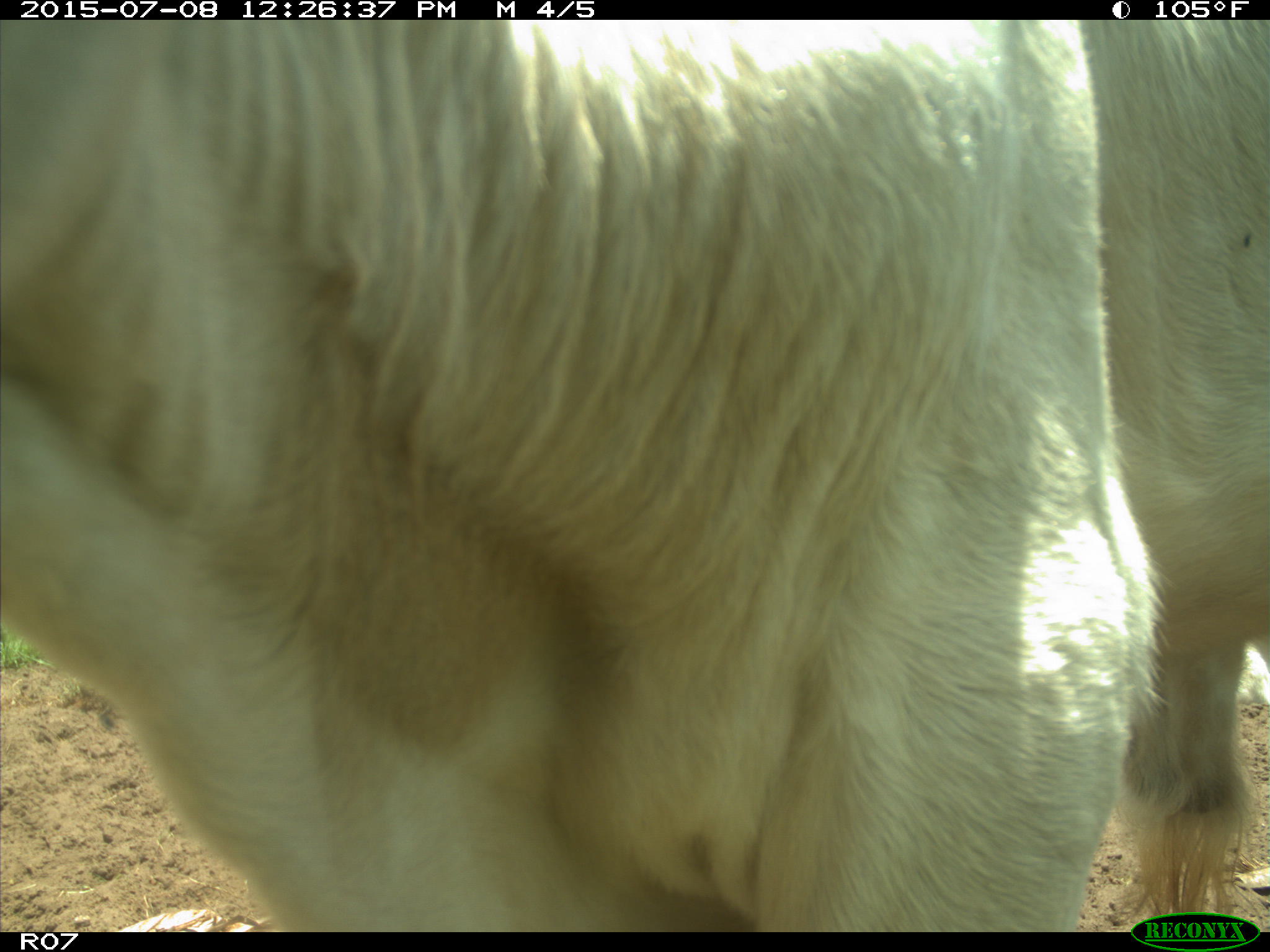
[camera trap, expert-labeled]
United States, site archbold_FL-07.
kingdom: Animalia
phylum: Chordata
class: Mammalia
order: Artiodactyla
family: Bovidae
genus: Bos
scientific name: Bos taurus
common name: domestic cow